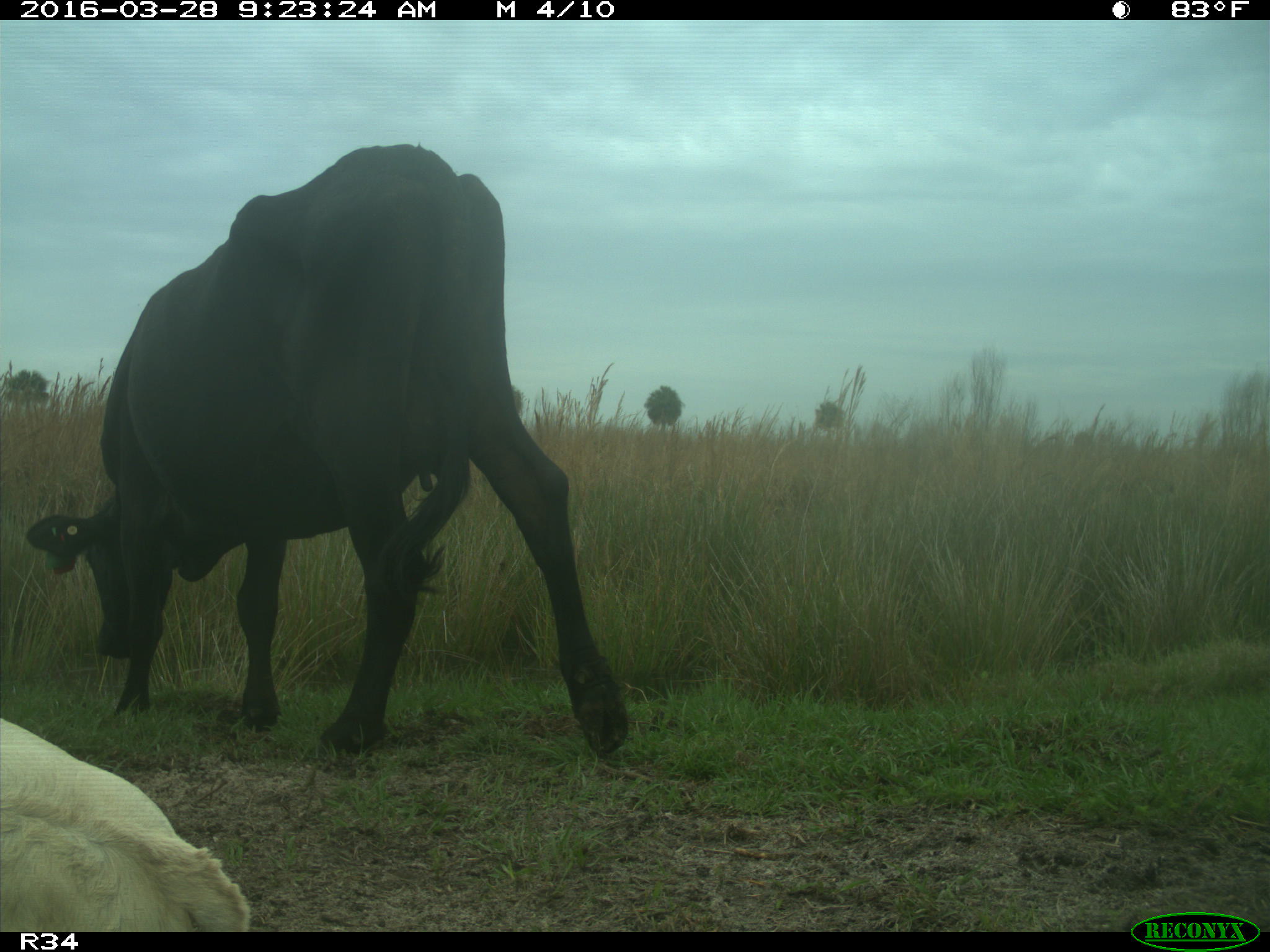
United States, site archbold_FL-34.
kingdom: Animalia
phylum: Chordata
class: Mammalia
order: Artiodactyla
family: Bovidae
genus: Bos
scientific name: Bos taurus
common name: domestic cow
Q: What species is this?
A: Bos taurus (domestic cow).